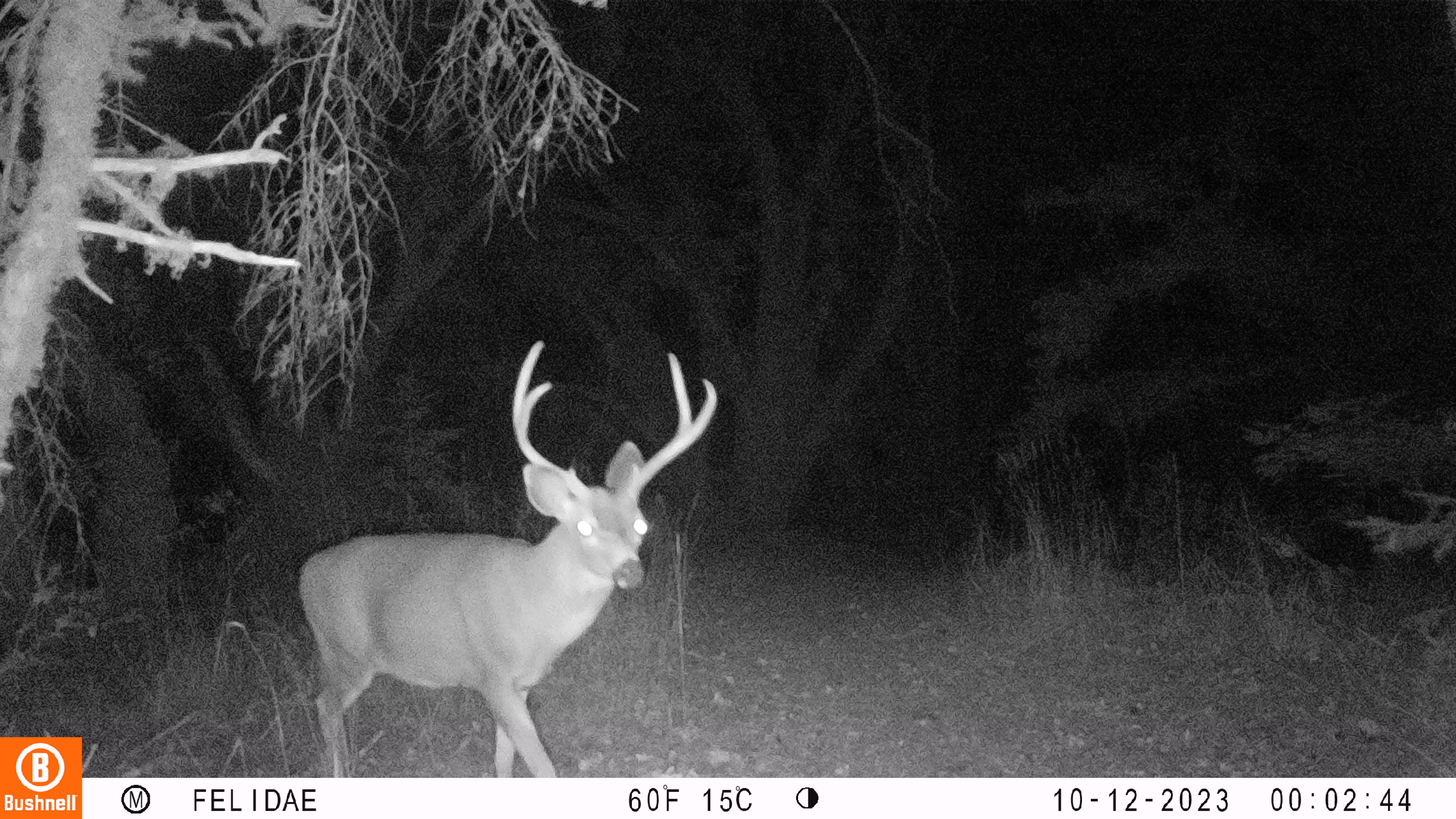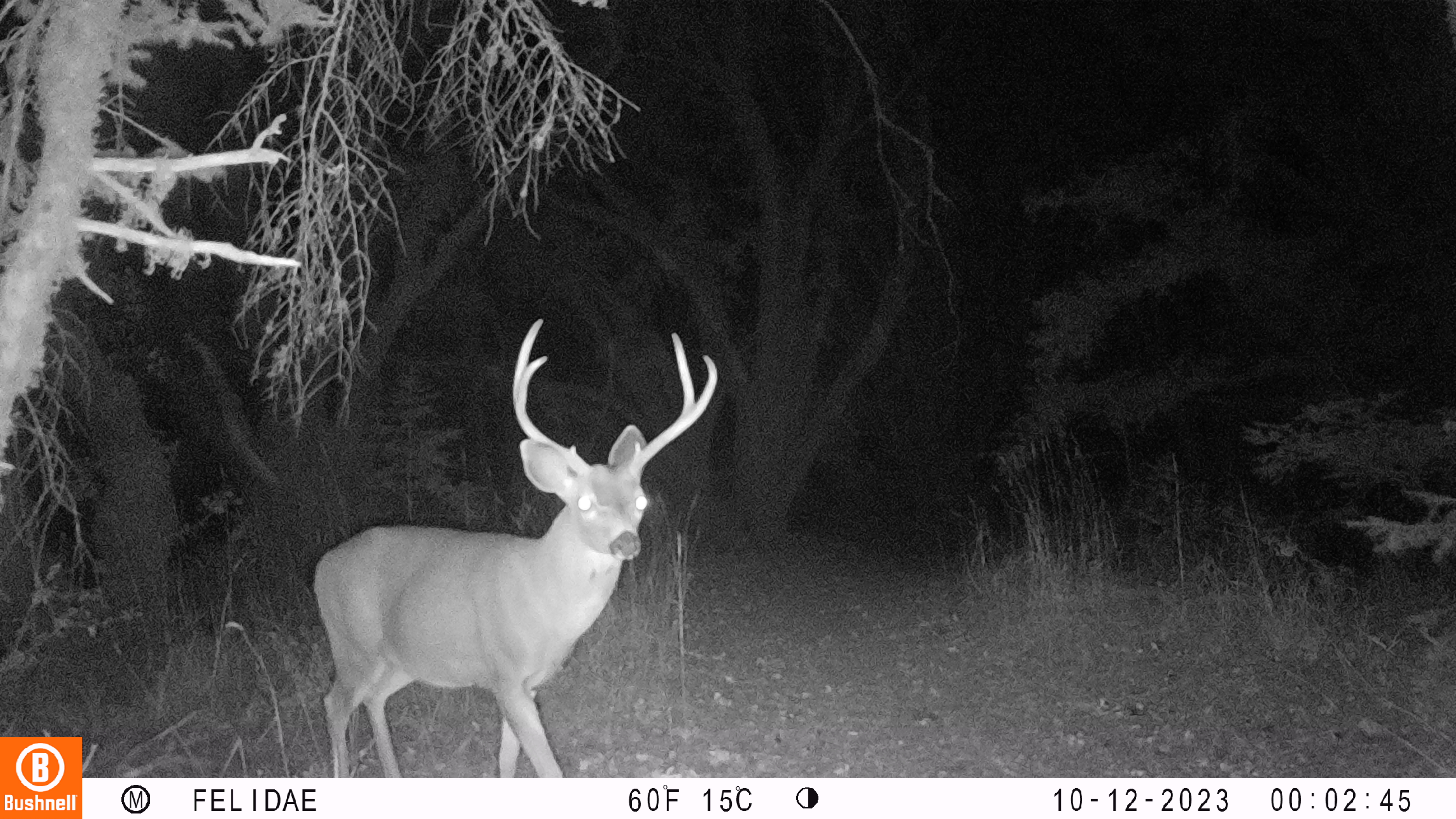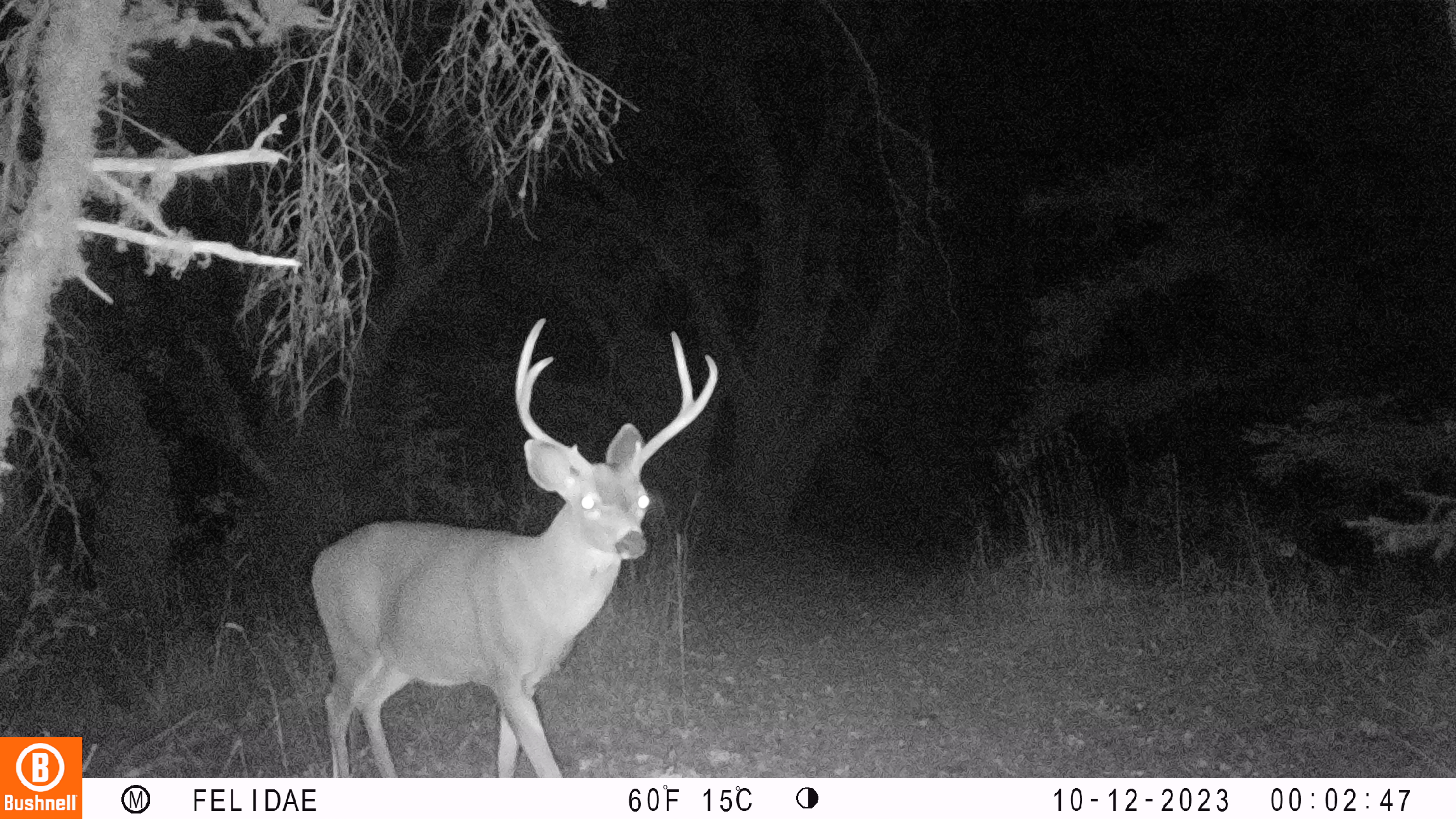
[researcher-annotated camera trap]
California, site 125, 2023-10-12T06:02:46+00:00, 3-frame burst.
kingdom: Animalia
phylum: Chordata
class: Mammalia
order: Artiodactyla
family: Cervidae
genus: Odocoileus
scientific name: Odocoileus hemionus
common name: mule deer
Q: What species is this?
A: Mule deer (Odocoileus hemionus).